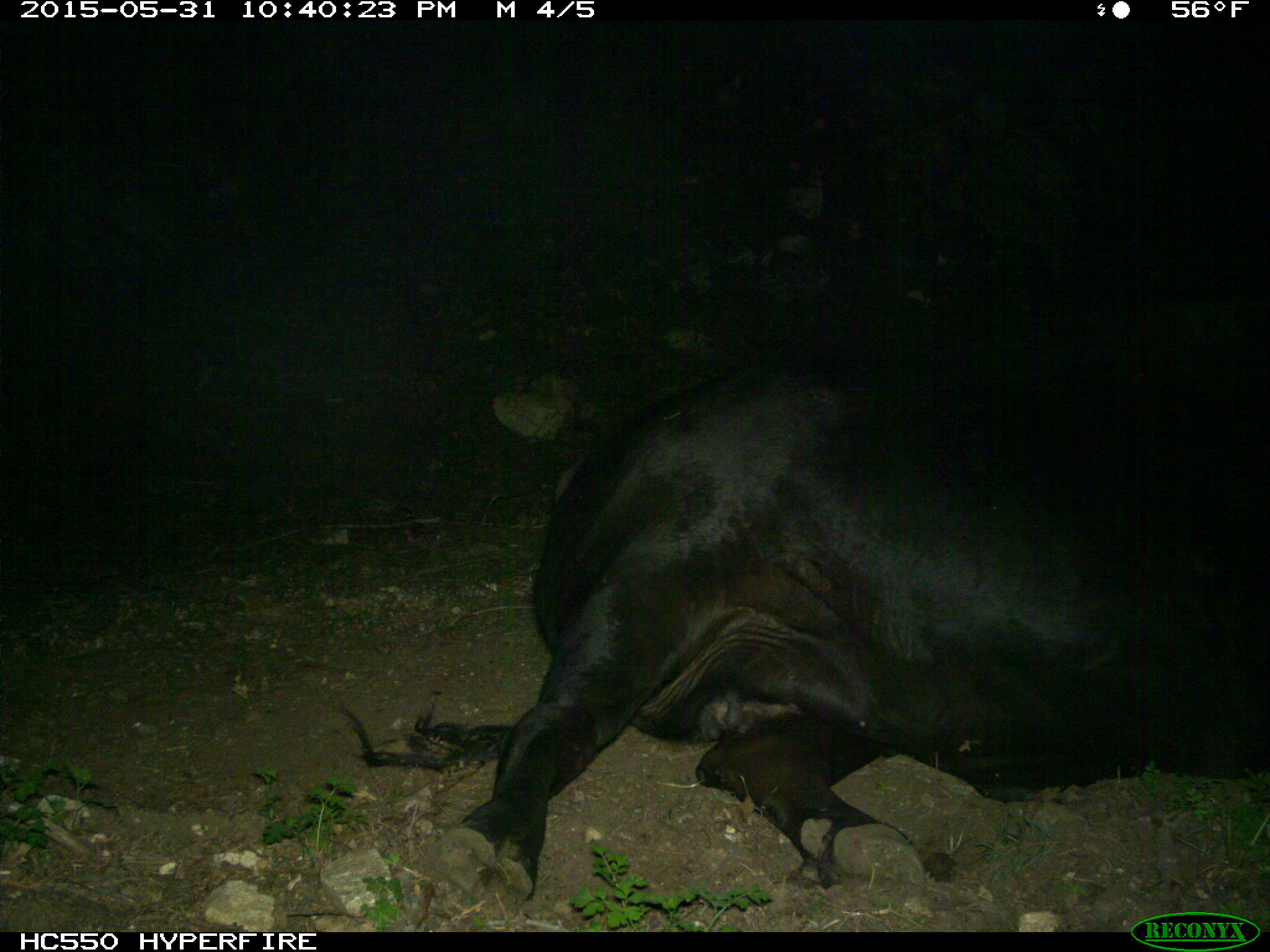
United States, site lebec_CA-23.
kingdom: Animalia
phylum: Chordata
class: Mammalia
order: Artiodactyla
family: Bovidae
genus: Bos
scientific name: Bos taurus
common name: domestic cow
Bos taurus (domestic cow).